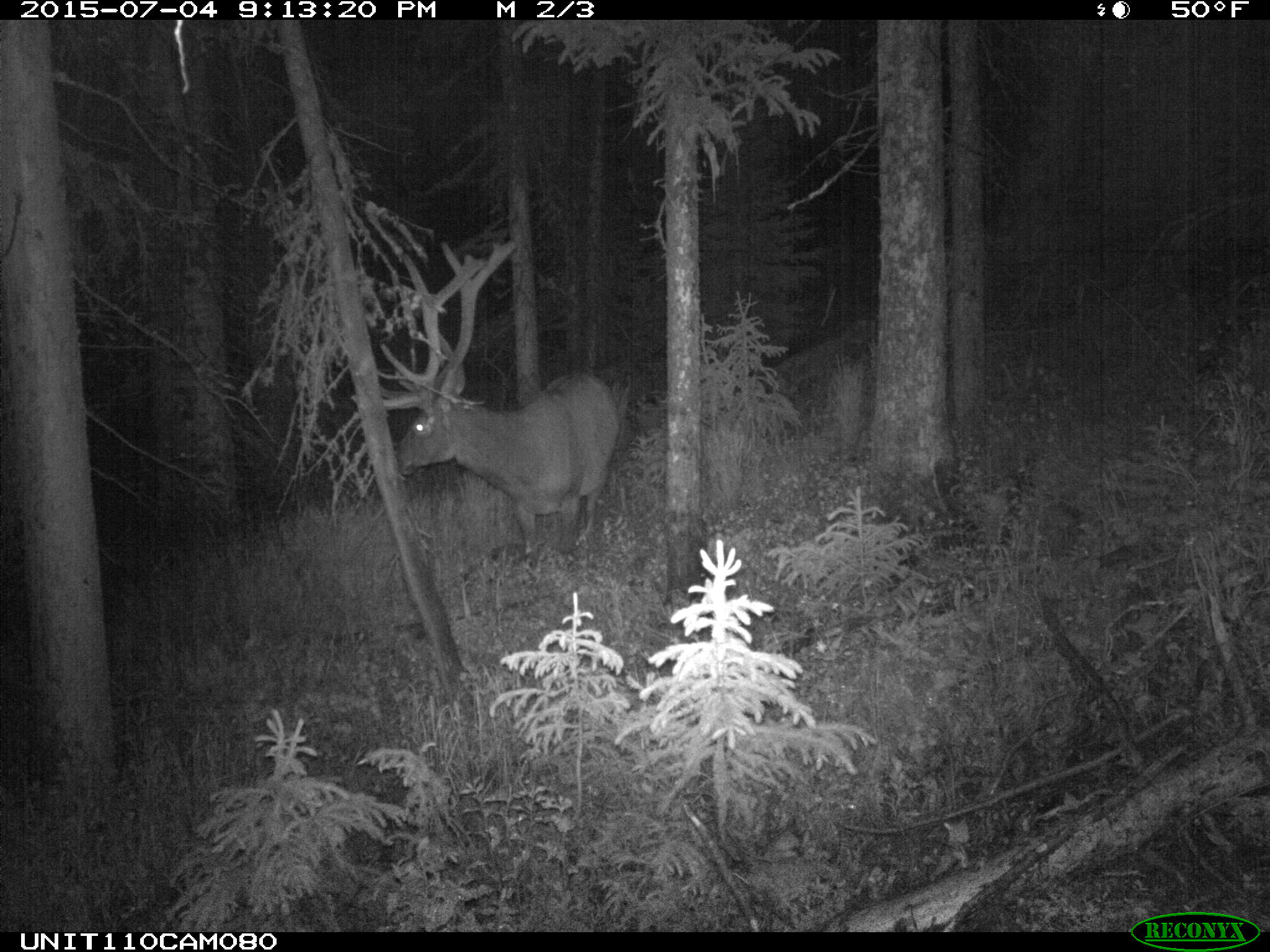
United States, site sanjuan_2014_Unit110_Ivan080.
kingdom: Animalia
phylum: Chordata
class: Mammalia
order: Artiodactyla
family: Cervidae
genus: Cervus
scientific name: Cervus elaphus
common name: red deer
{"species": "Cervus elaphus (red deer)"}